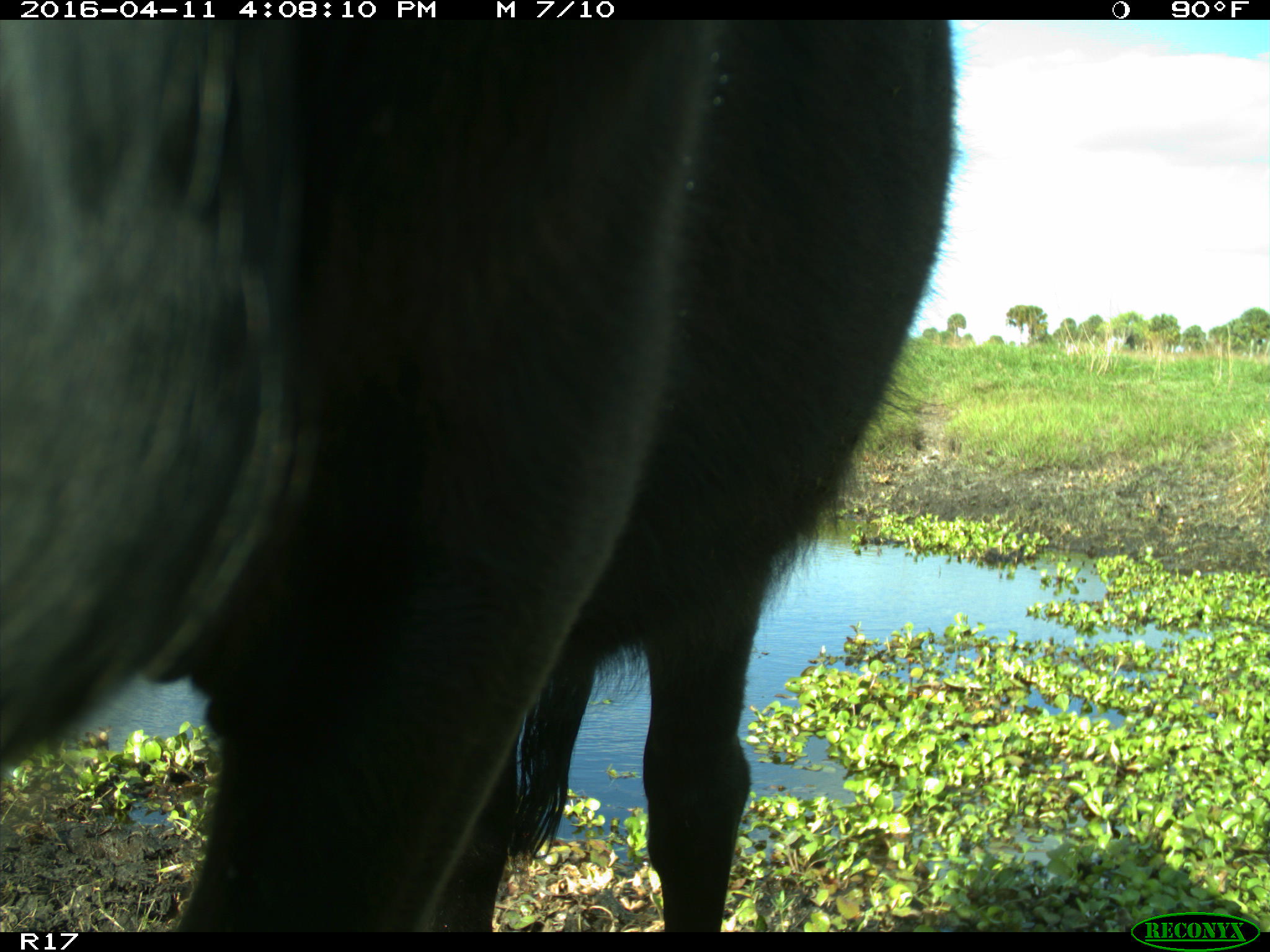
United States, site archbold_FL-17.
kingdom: Animalia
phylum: Chordata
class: Mammalia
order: Artiodactyla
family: Bovidae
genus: Bos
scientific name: Bos taurus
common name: domestic cow